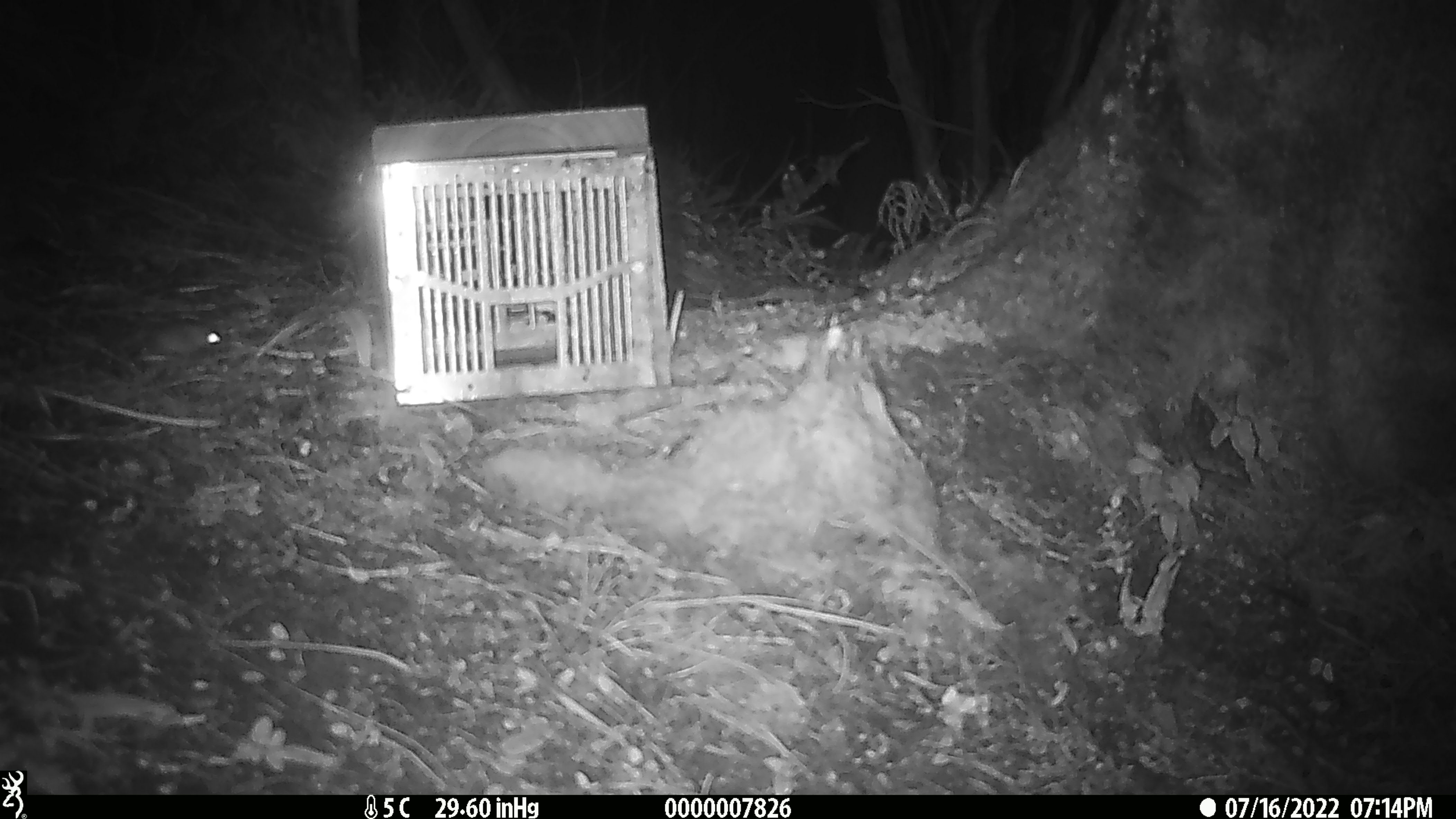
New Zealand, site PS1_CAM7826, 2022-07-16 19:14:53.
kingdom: Animalia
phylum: Chordata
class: Mammalia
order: Rodentia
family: Muridae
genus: Mus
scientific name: Mus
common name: mouse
Mouse (Mus).